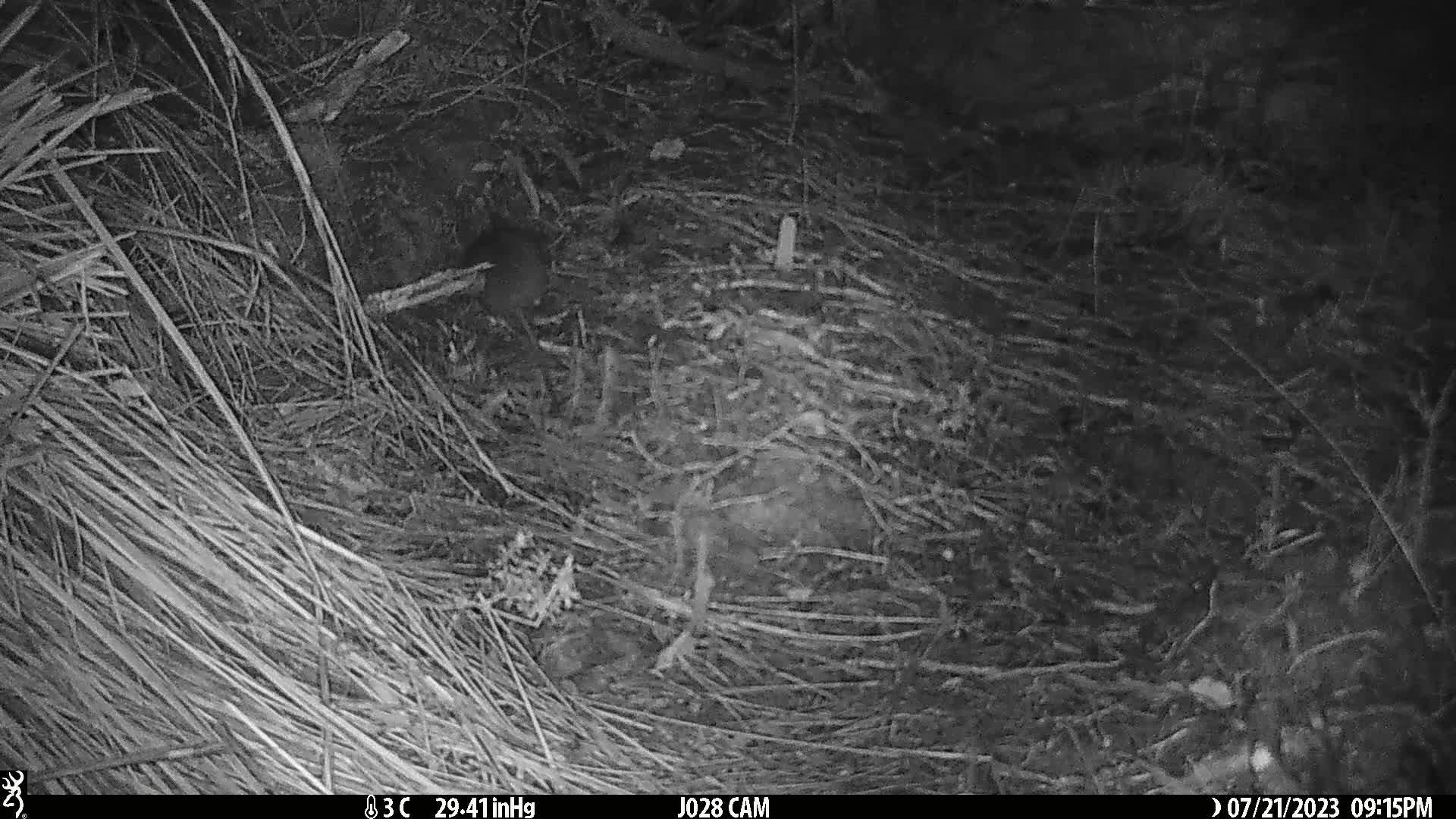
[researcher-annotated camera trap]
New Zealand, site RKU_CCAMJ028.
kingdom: Animalia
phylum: Chordata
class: Mammalia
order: Rodentia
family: Muridae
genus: Rattus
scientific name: Rattus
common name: rat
Rat (Rattus).